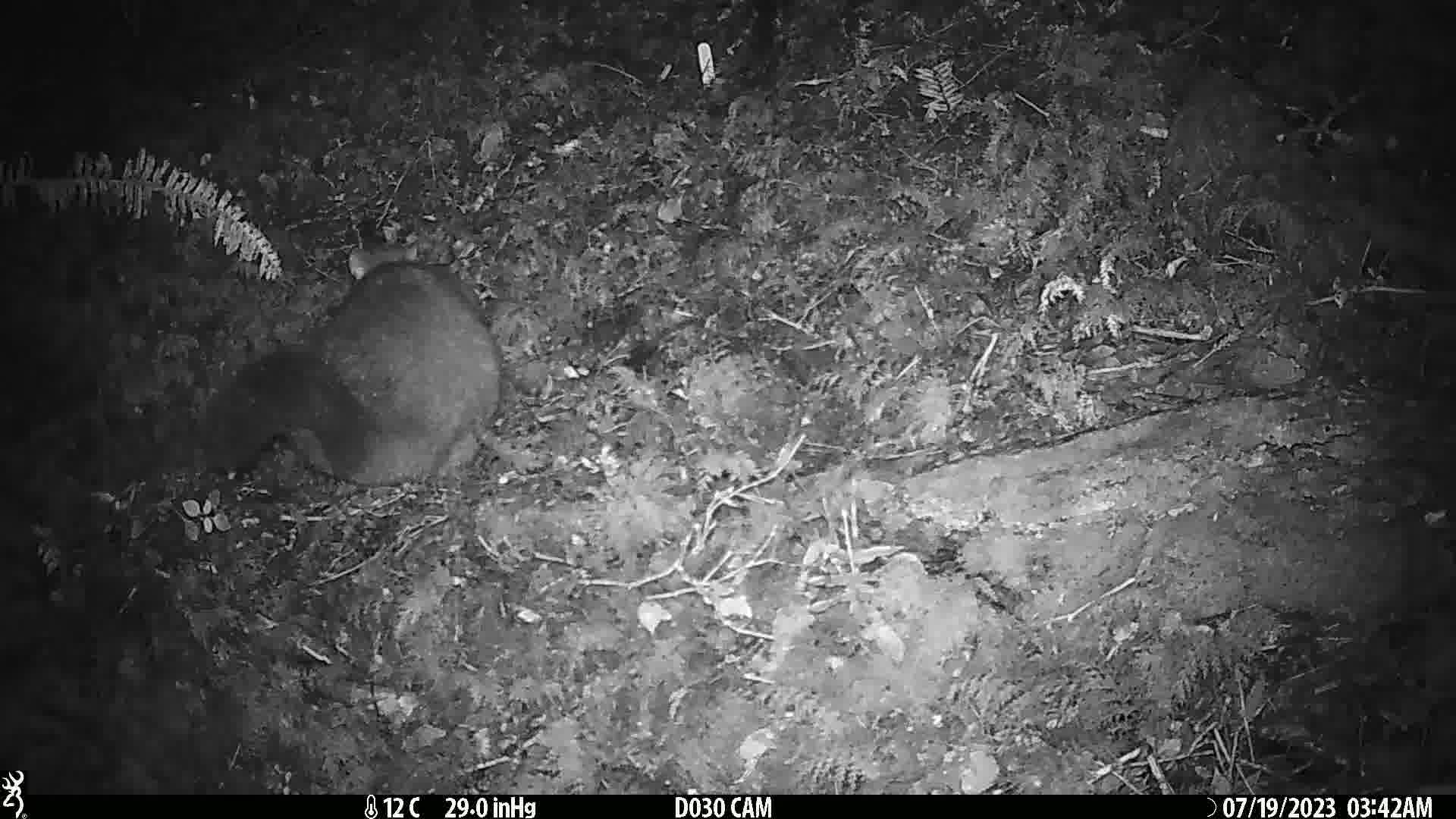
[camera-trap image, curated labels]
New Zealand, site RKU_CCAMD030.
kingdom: Animalia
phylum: Chordata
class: Mammalia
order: Diprotodontia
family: Phalangeridae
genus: Trichosurus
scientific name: Trichosurus vulpecula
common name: common brushtail possum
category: possum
Possum (common brushtail possum) (Trichosurus vulpecula).